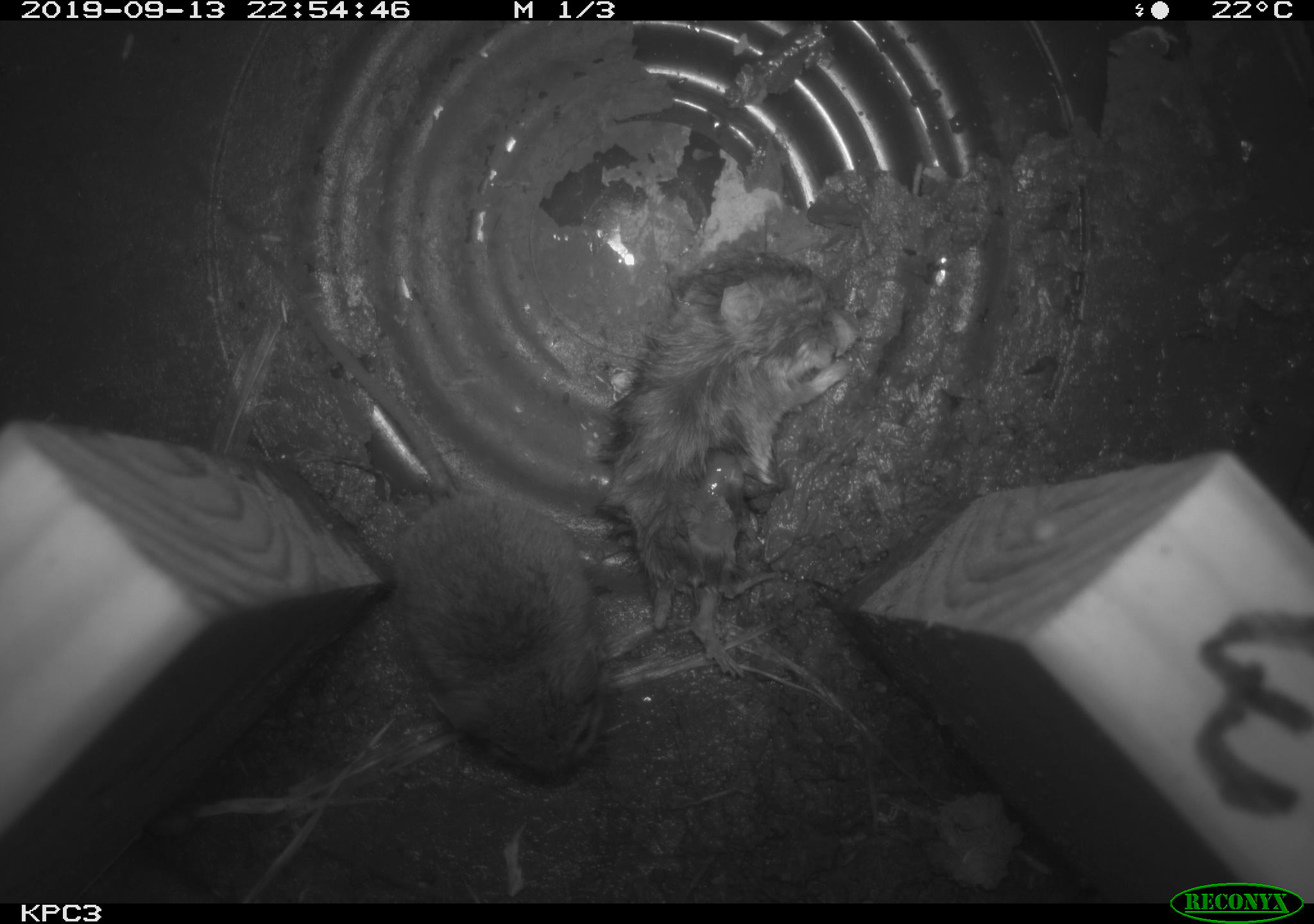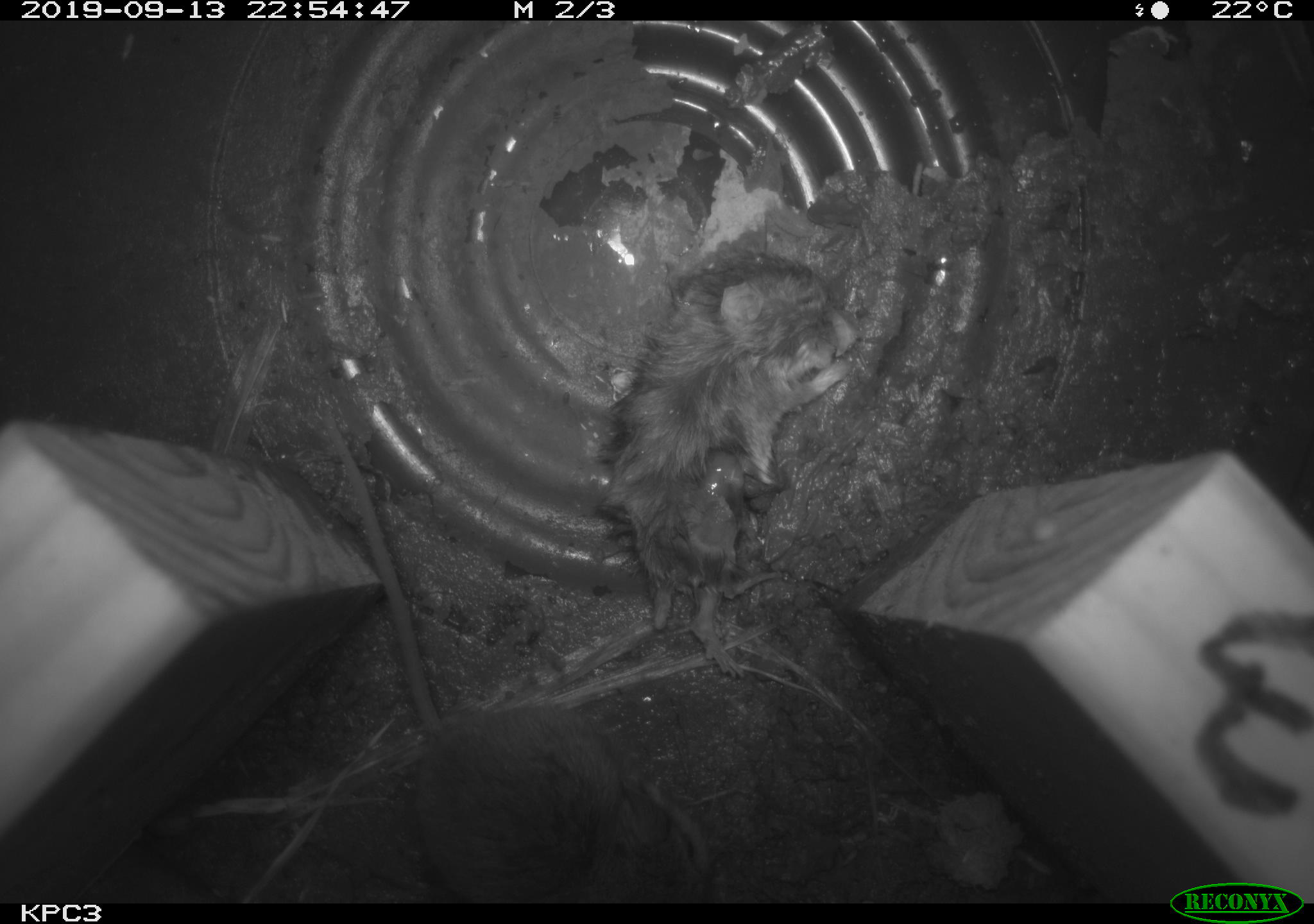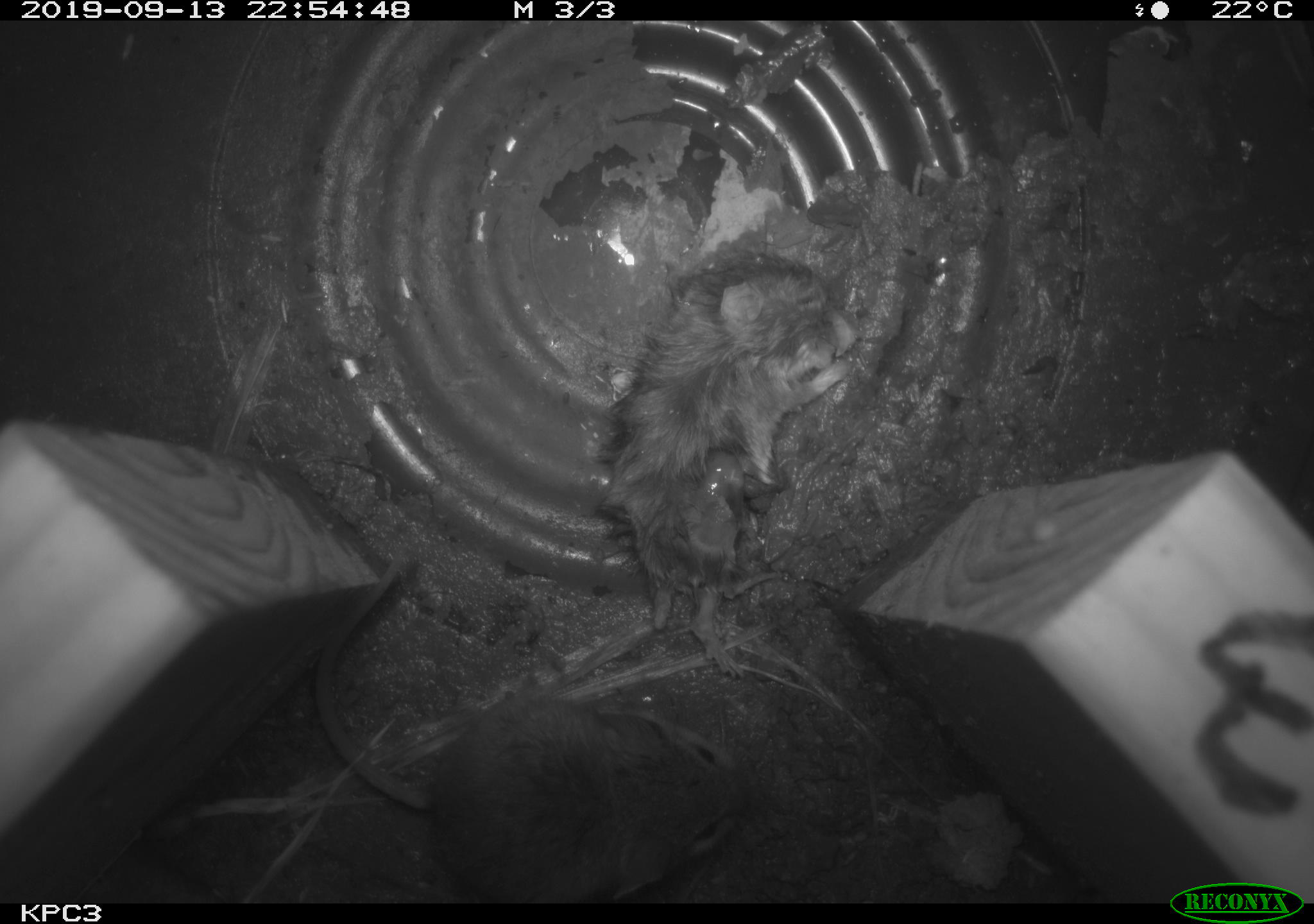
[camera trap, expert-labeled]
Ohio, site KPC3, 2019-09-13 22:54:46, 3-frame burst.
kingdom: Animalia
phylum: Chordata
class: Mammalia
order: Rodentia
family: Cricetidae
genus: Peromyscus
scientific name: Peromyscus leucopus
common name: white-footed mouse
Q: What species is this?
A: White-footed mouse (Peromyscus leucopus).